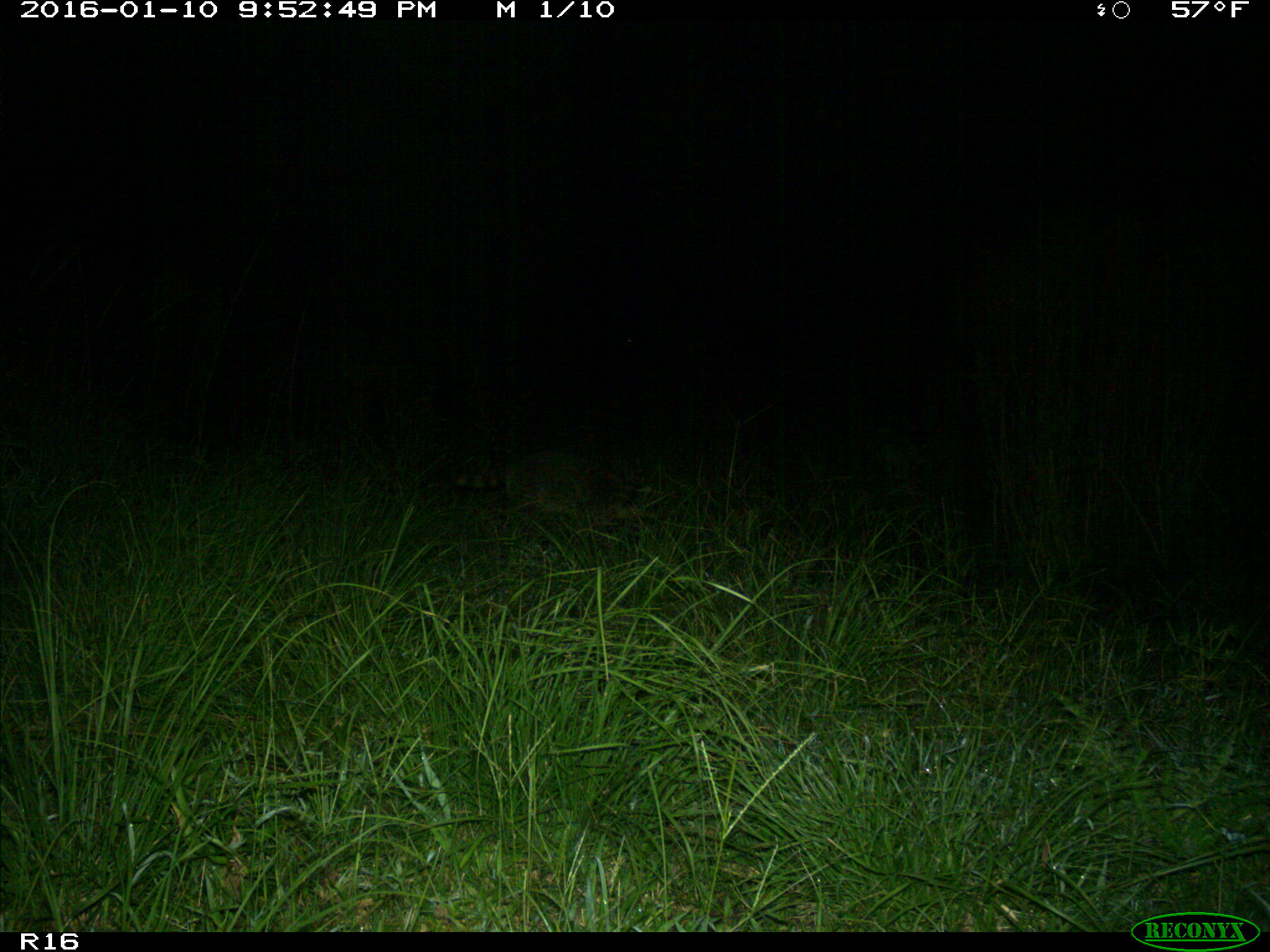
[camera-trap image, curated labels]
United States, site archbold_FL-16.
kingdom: Animalia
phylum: Chordata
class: Mammalia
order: Carnivora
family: Procyonidae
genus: Procyon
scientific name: Procyon lotor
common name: common raccoon